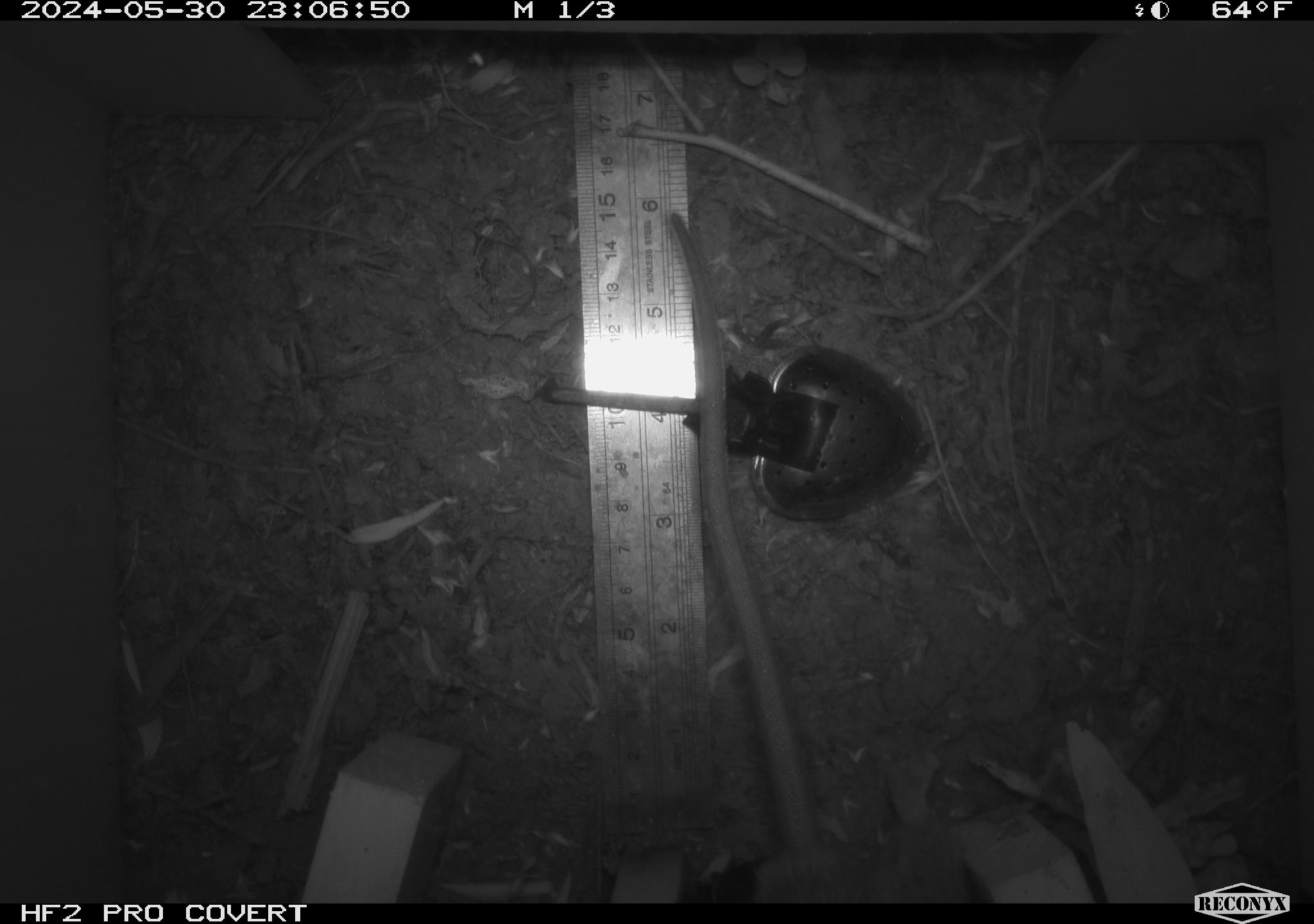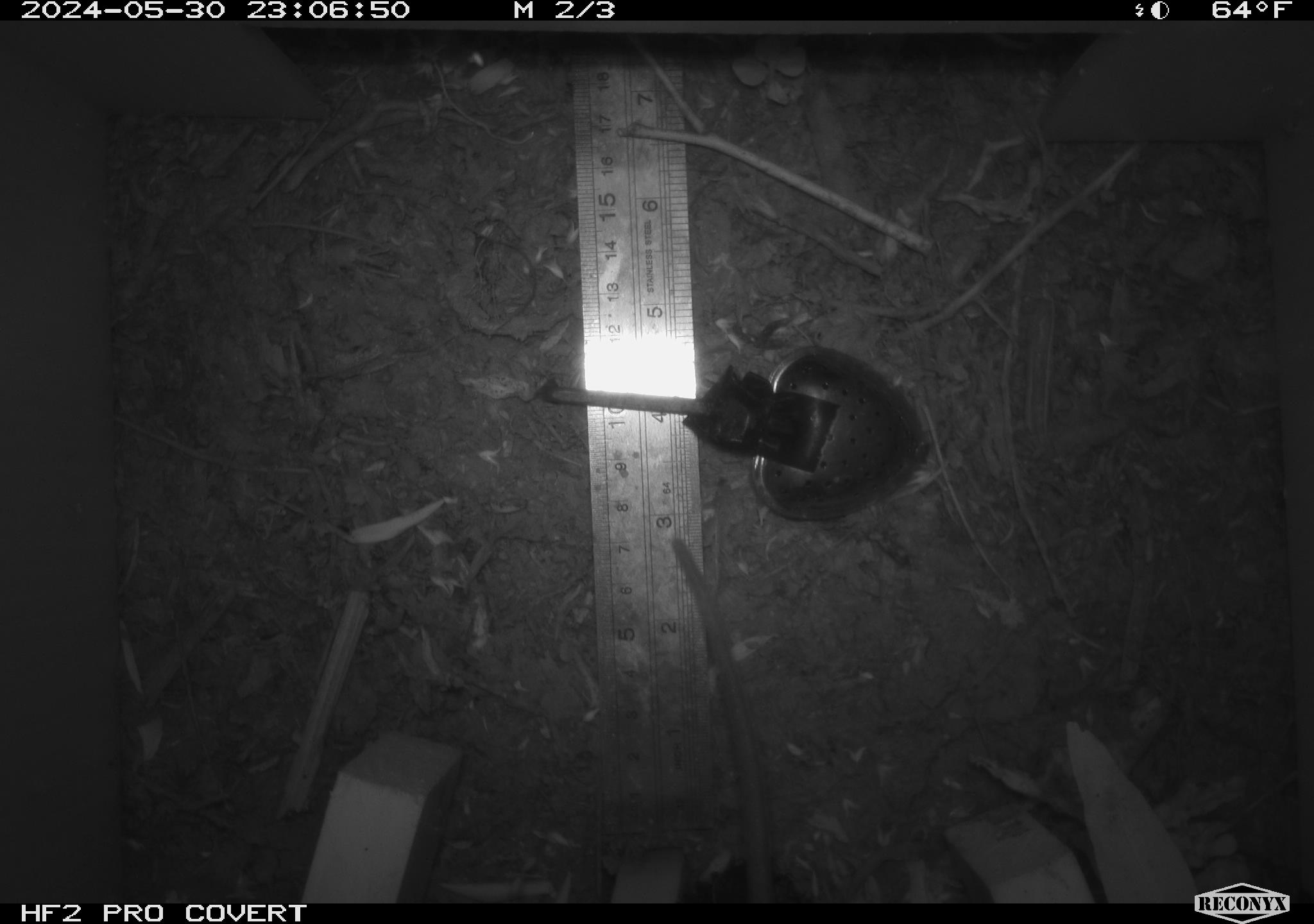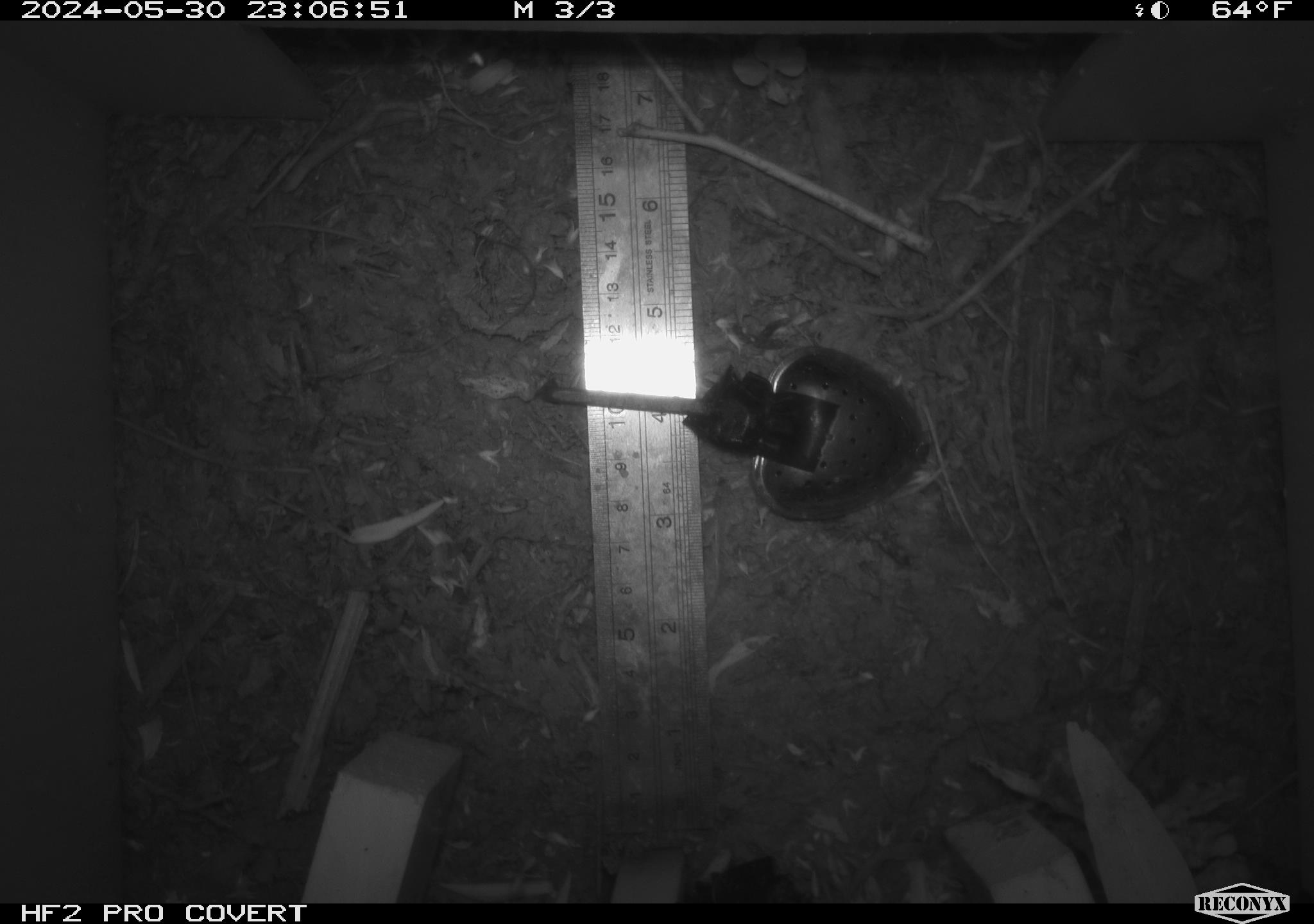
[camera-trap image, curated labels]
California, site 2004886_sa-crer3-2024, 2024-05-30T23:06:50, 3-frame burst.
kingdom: Animalia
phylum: Chordata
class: Mammalia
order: Rodentia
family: Muridae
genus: Rattus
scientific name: Rattus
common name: rat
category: rattus species